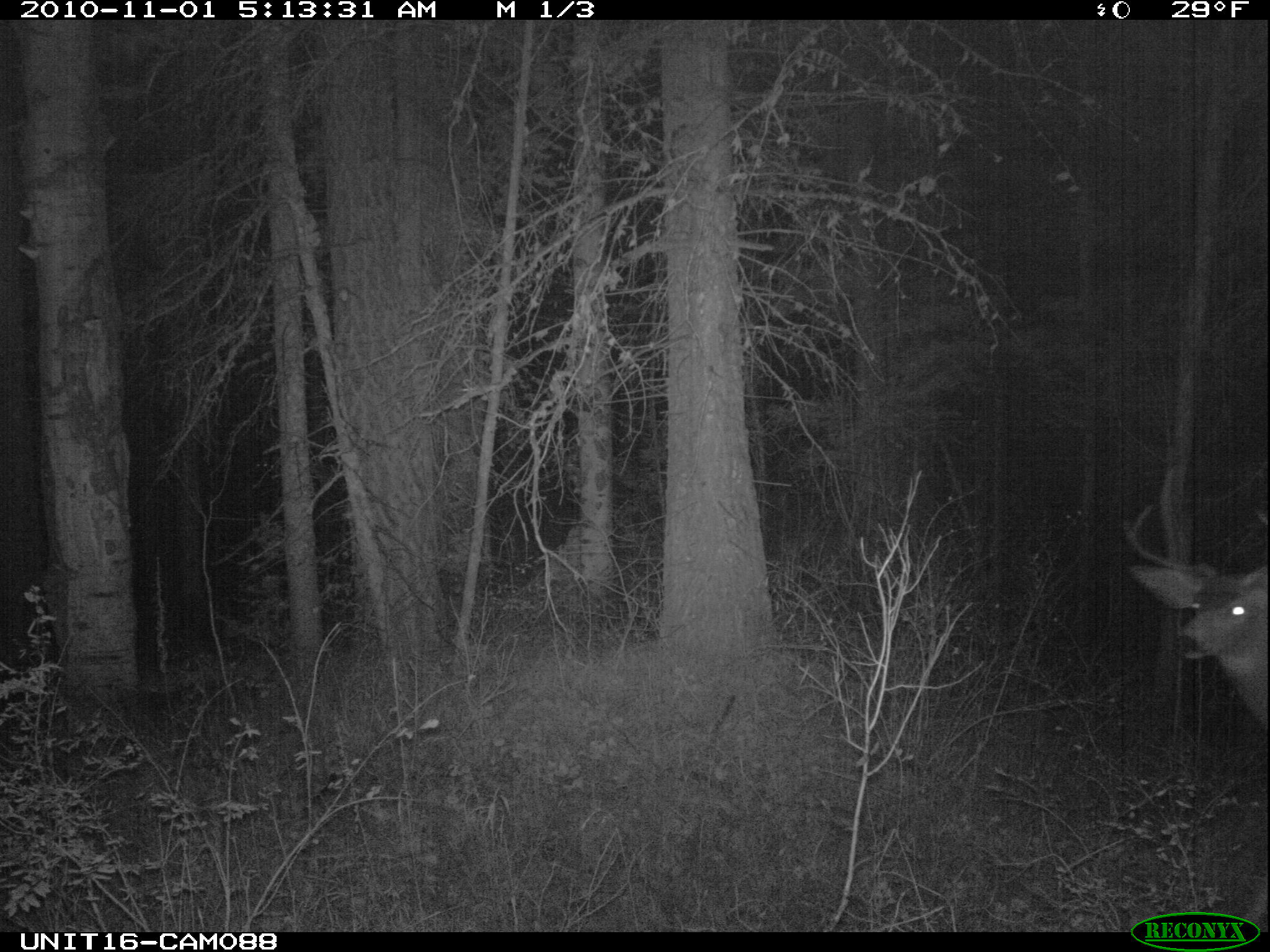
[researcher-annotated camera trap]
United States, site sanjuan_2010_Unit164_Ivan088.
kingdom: Animalia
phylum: Chordata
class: Mammalia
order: Artiodactyla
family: Cervidae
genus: Odocoileus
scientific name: Odocoileus hemionus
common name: mule deer